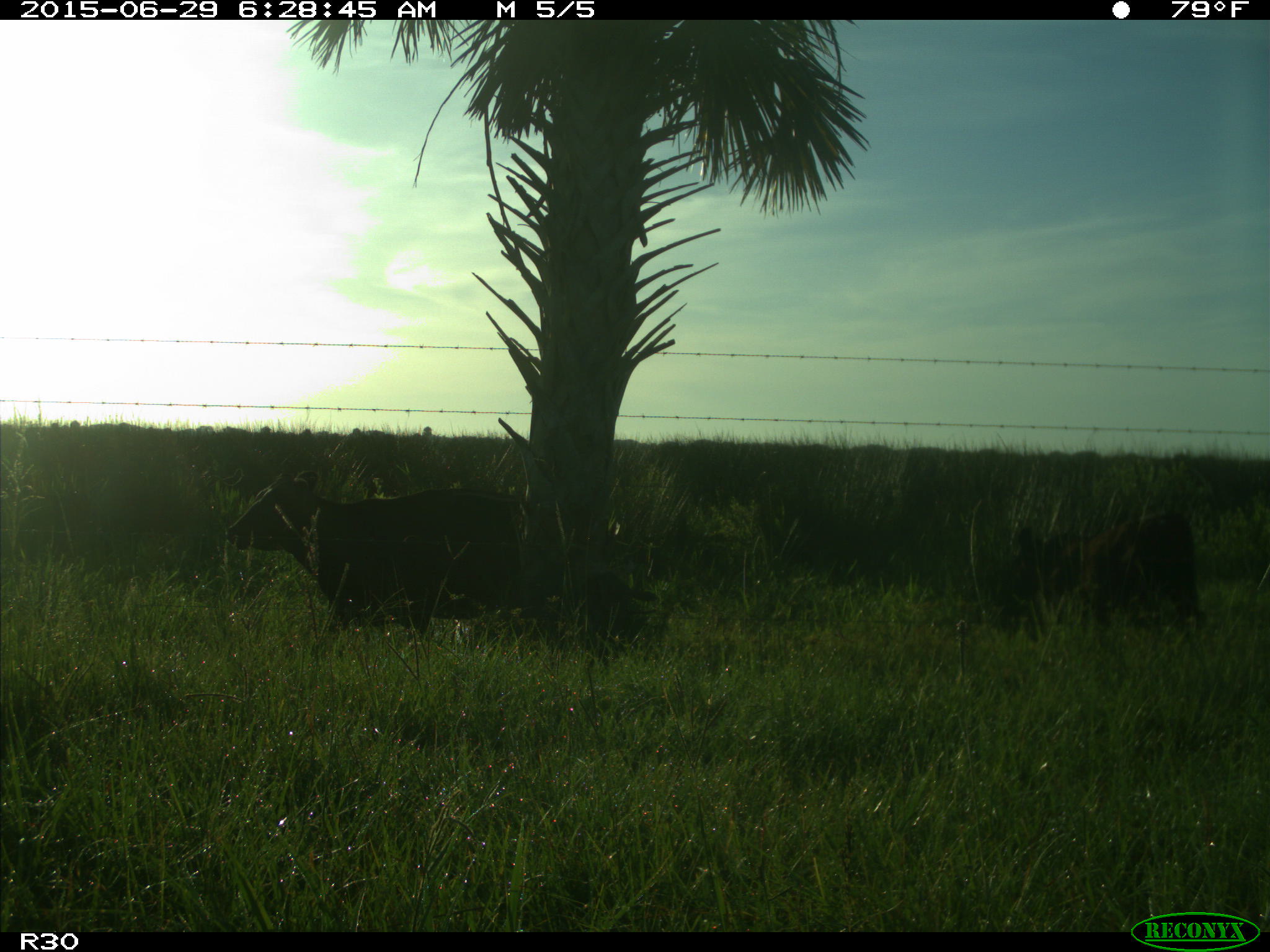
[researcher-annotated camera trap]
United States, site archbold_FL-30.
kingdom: Animalia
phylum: Chordata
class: Mammalia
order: Artiodactyla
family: Bovidae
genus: Bos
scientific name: Bos taurus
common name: domestic cow